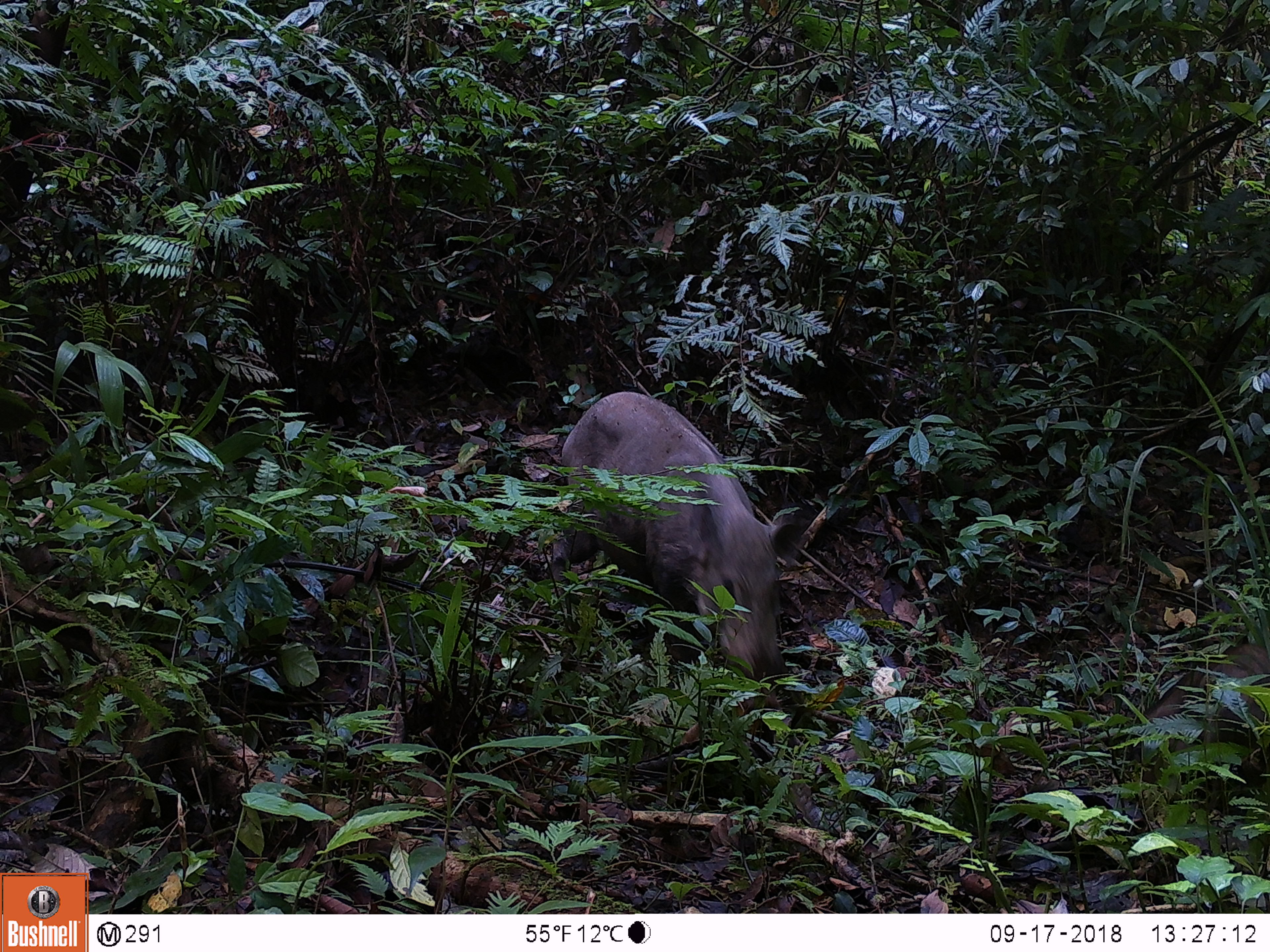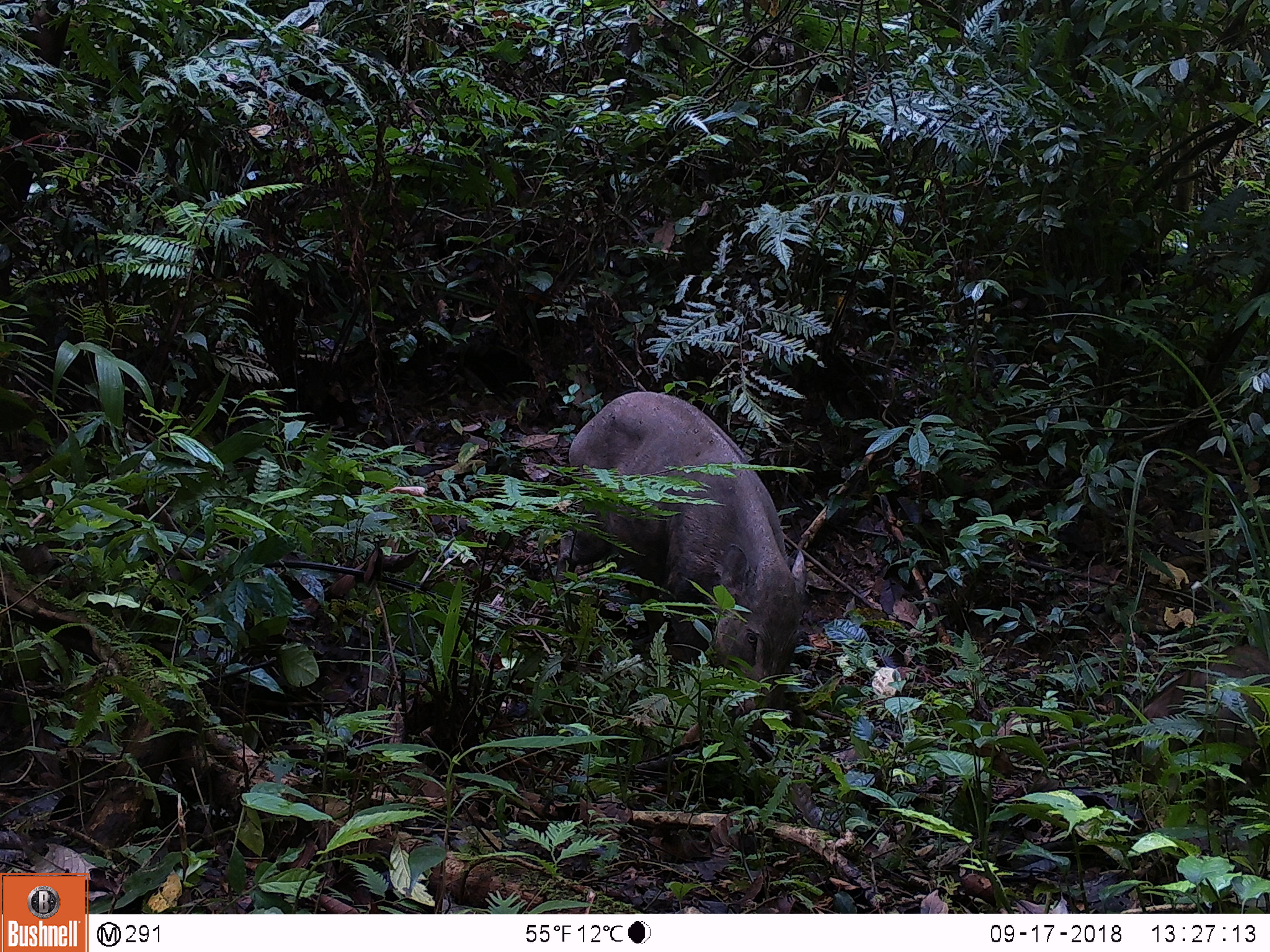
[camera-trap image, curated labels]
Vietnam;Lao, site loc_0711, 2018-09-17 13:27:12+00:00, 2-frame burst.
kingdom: Animalia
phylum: Chordata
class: Mammalia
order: Artiodactyla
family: Suidae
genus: Sus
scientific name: Sus scrofa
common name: eurasian wild pig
Eurasian wild pig (Sus scrofa). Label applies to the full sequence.